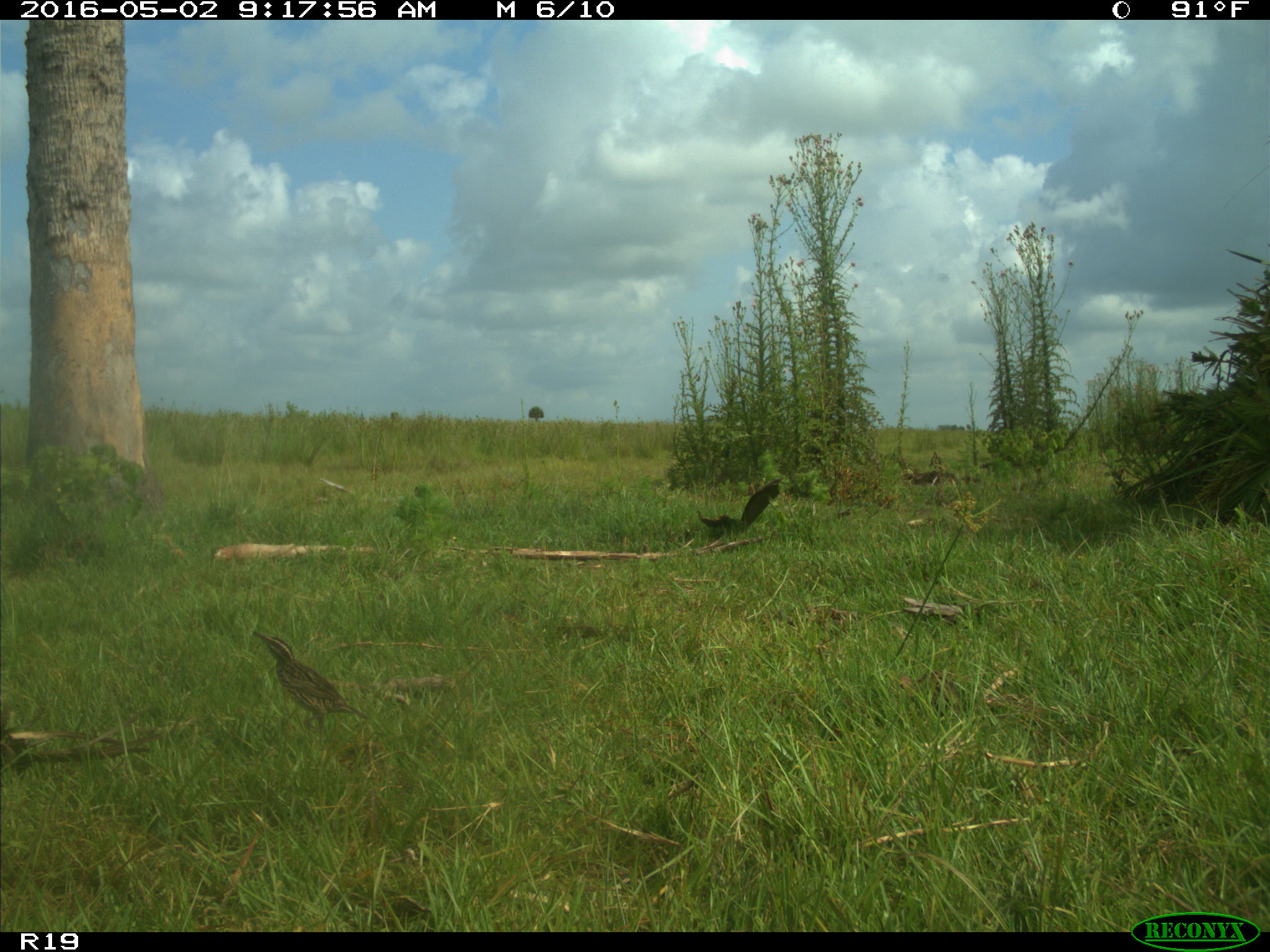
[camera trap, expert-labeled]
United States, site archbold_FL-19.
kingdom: Animalia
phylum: Chordata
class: Mammalia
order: Artiodactyla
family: Bovidae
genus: Bos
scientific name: Bos taurus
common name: domestic cow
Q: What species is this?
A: Bos taurus (domestic cow).